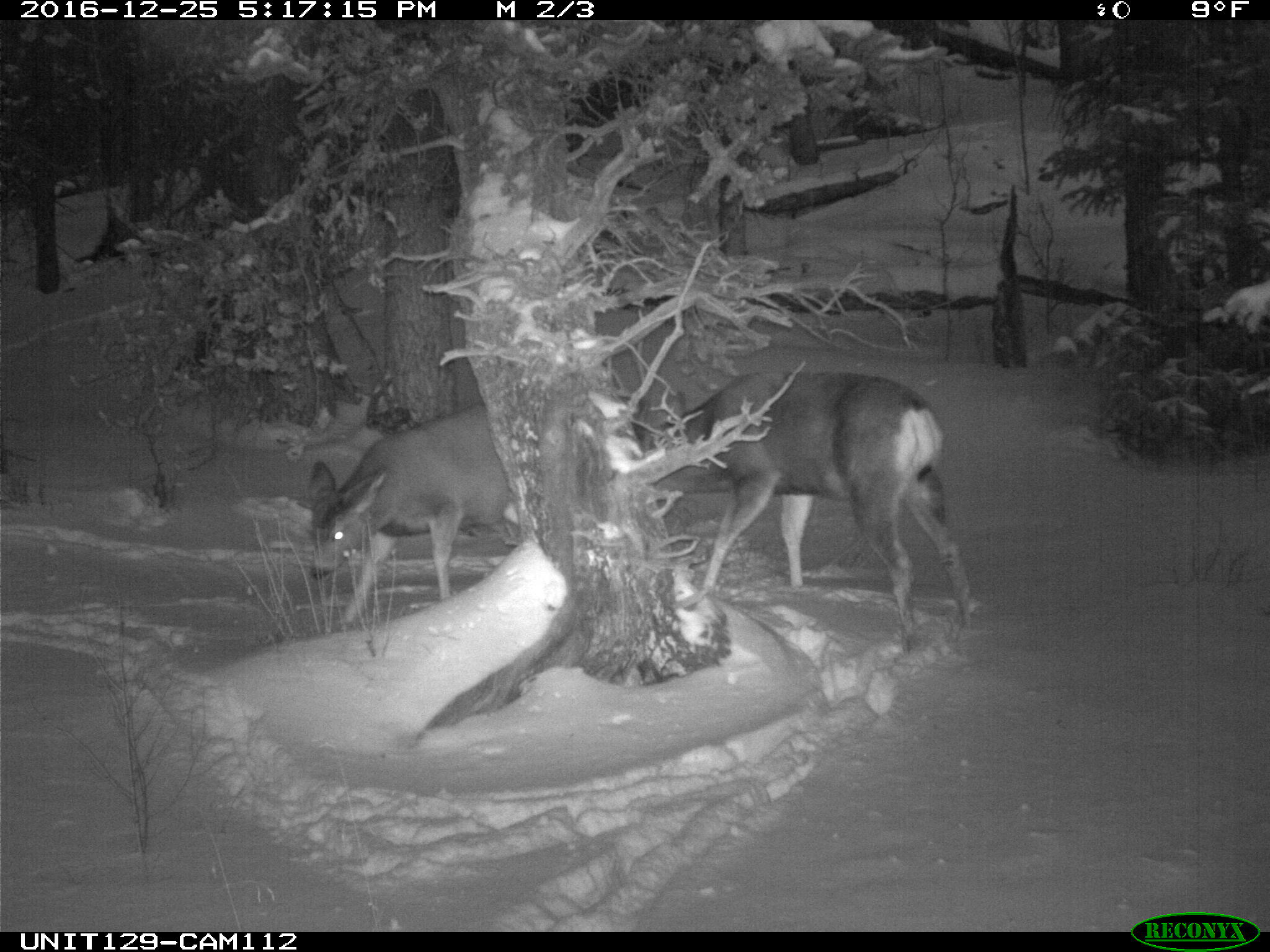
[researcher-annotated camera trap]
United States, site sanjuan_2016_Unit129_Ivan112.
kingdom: Animalia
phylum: Chordata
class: Mammalia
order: Artiodactyla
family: Cervidae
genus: Odocoileus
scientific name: Odocoileus hemionus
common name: mule deer